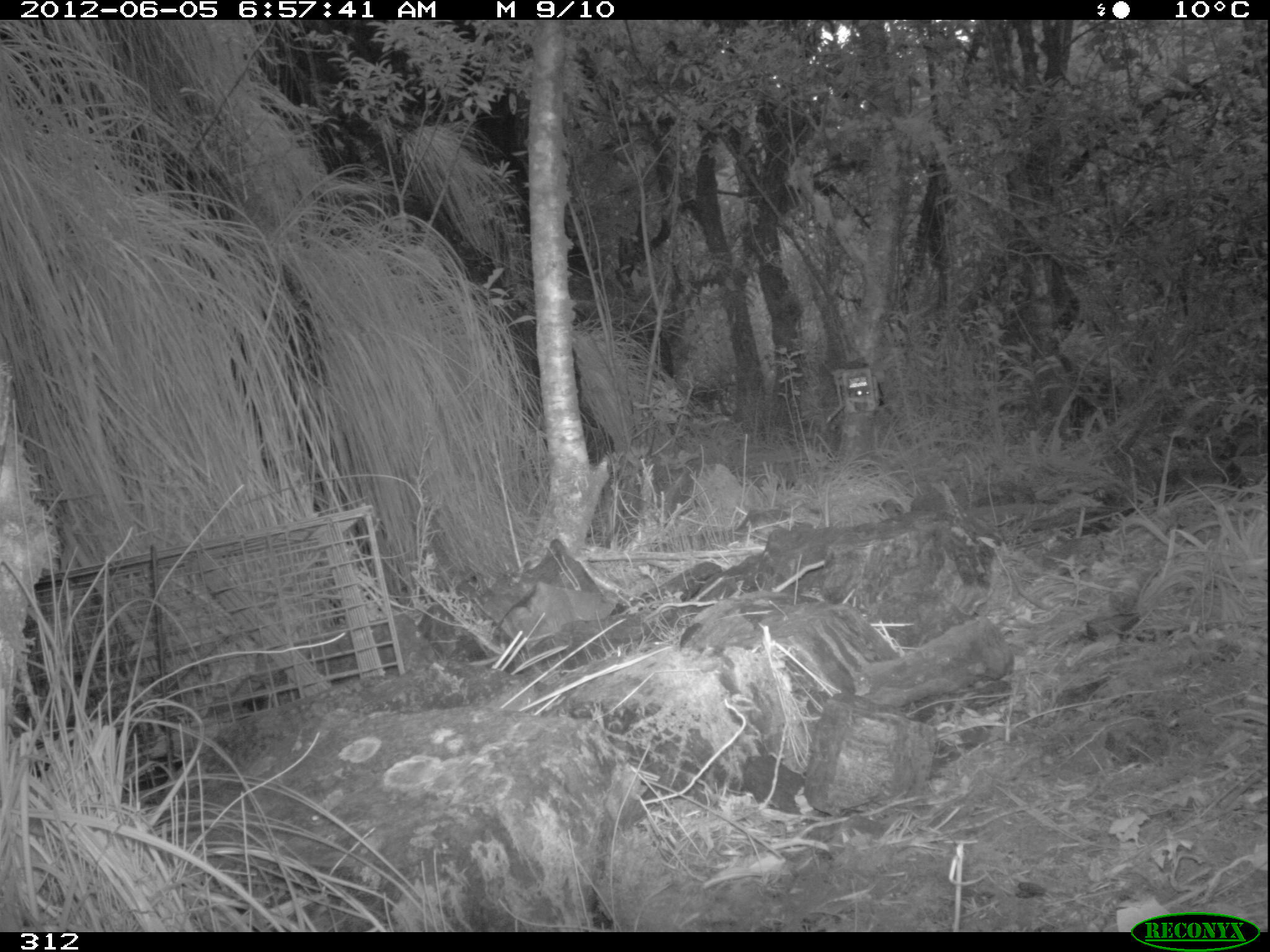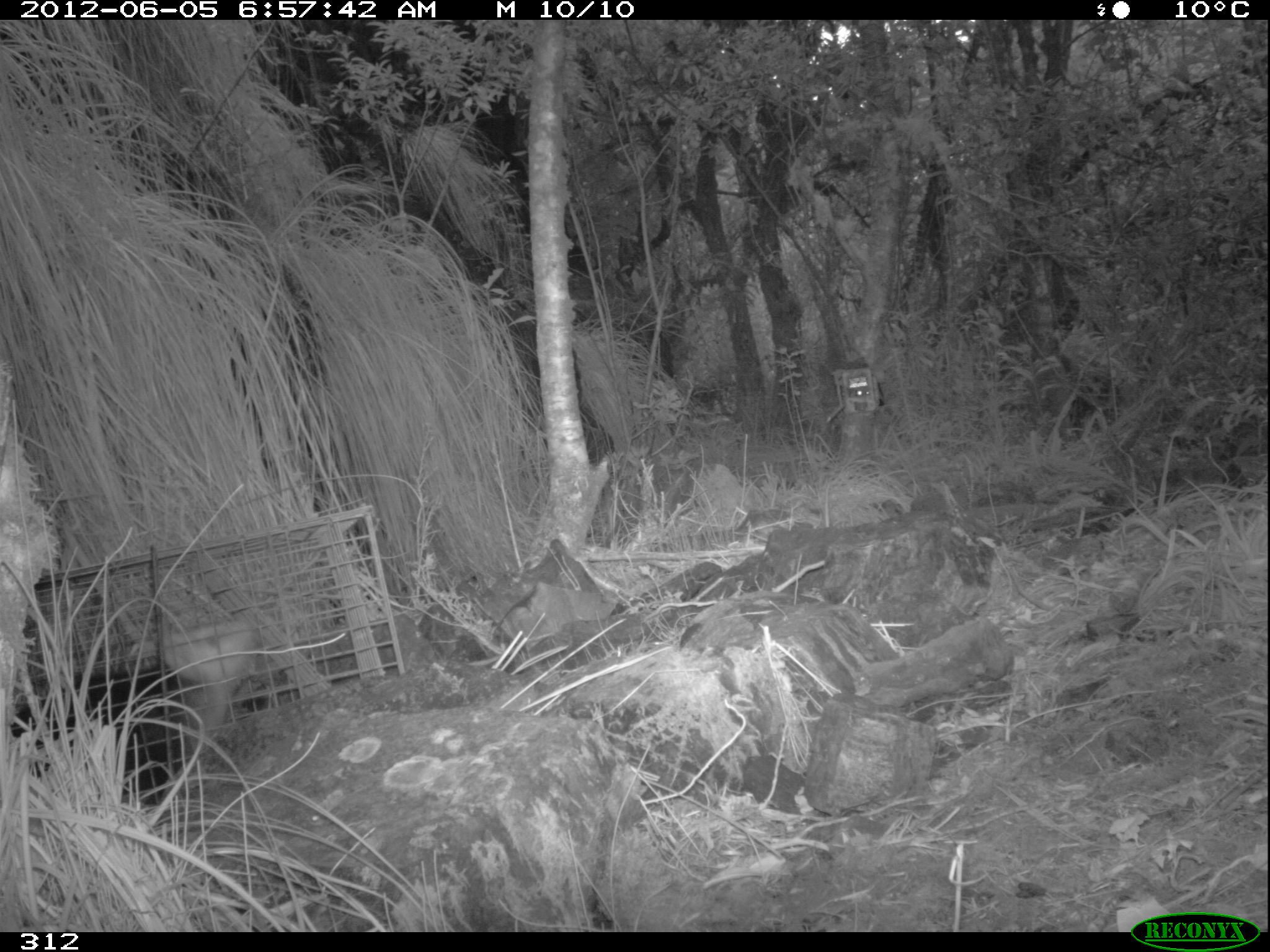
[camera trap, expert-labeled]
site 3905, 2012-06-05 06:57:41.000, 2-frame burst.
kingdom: Animalia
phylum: Chordata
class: Mammalia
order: Didelphimorphia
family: Didelphidae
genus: Didelphis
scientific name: Didelphis pernigra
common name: andean white-eared opossum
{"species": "Didelphis pernigra (andean white-eared opossum)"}